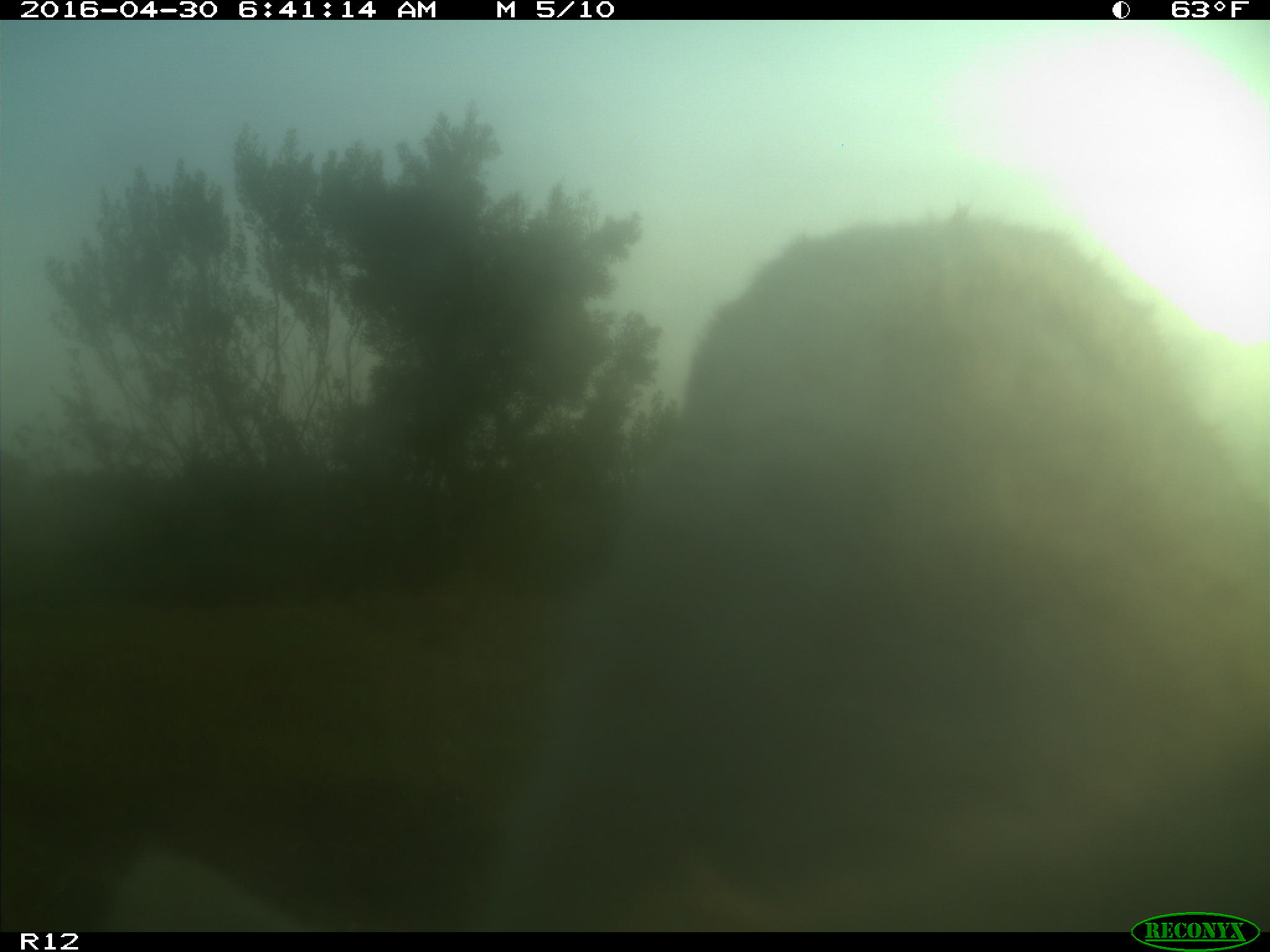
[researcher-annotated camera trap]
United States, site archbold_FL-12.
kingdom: Animalia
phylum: Chordata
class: Mammalia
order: Artiodactyla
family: Bovidae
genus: Bos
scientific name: Bos taurus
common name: domestic cow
Bos taurus (domestic cow).